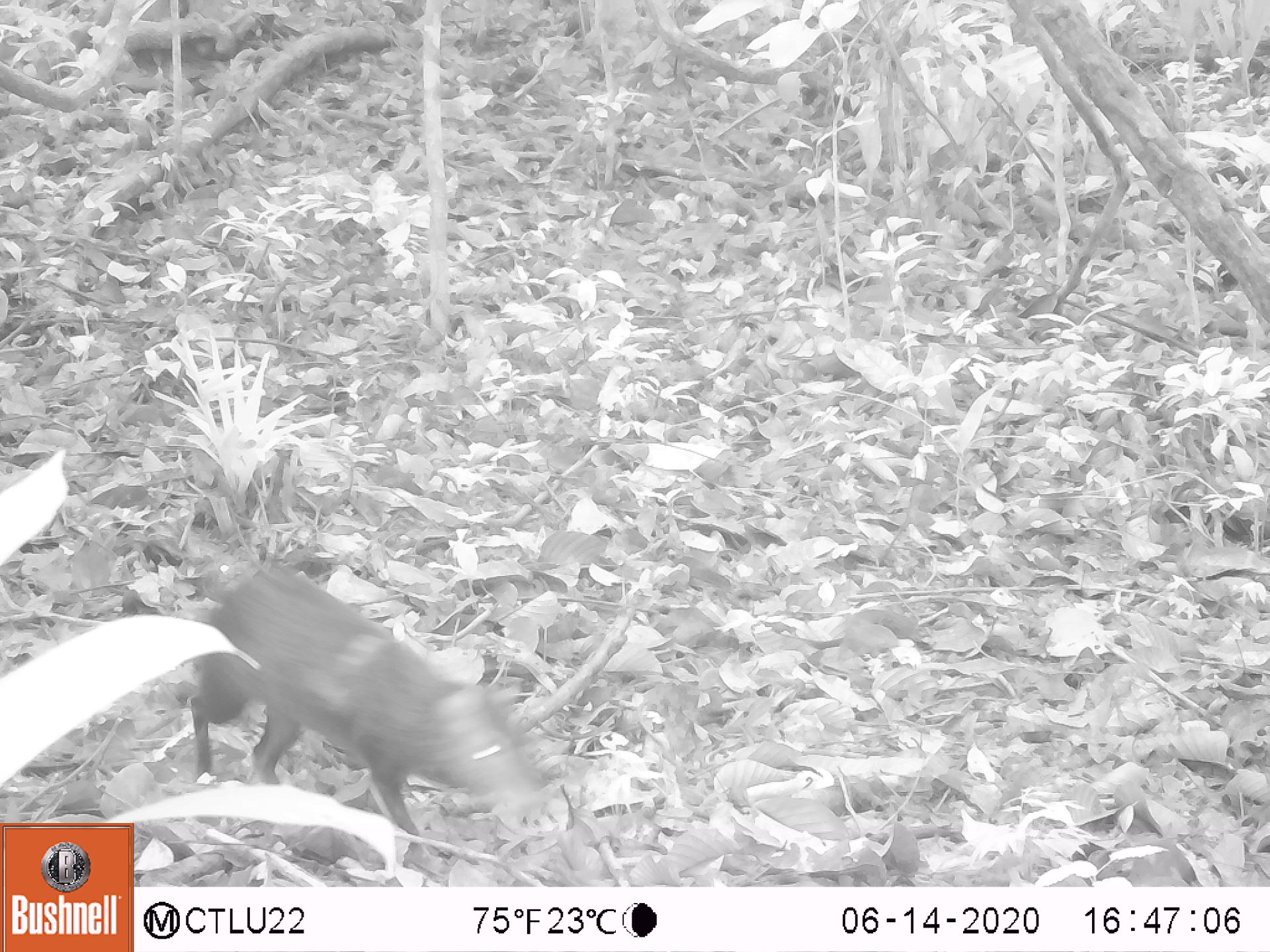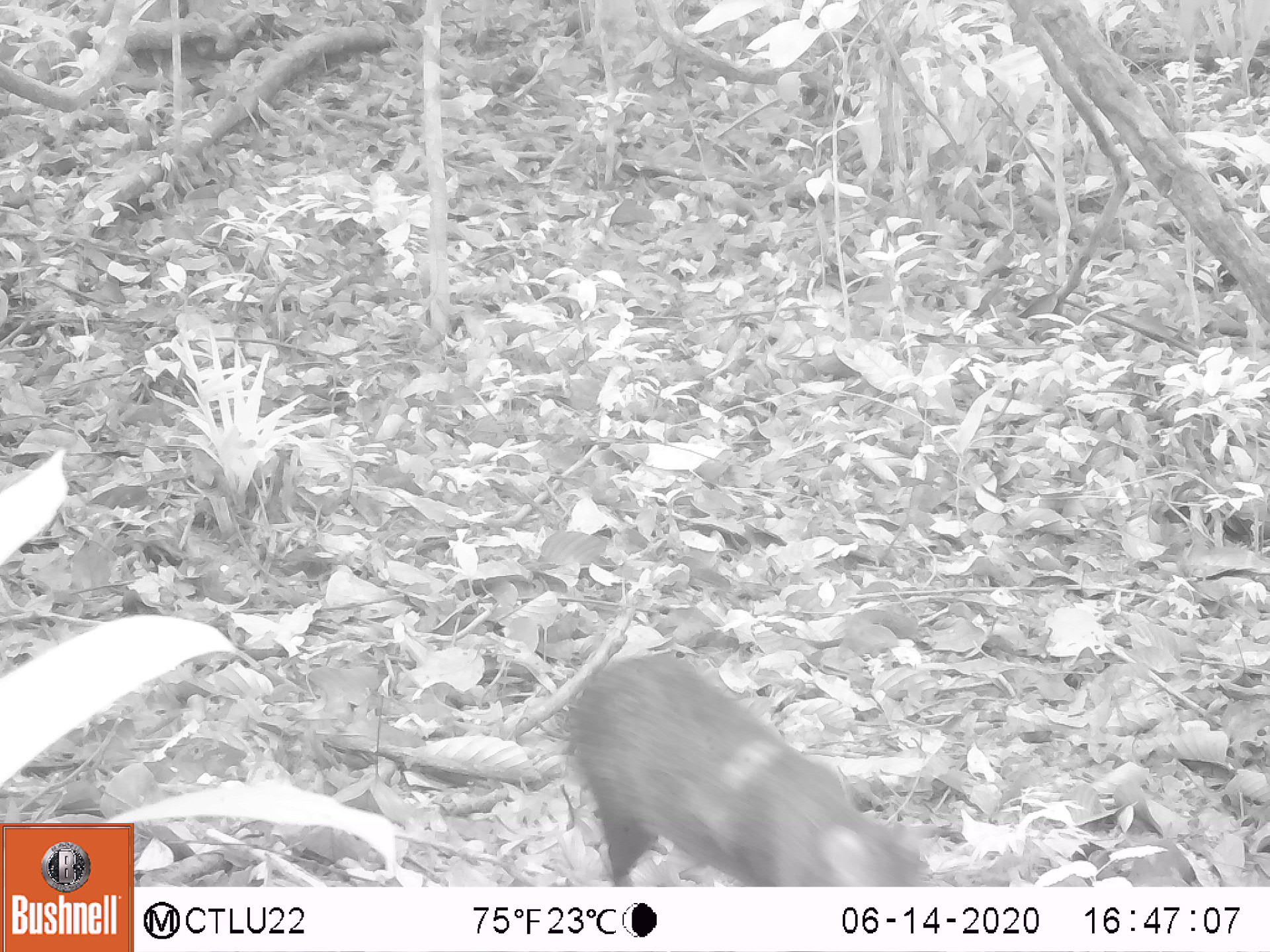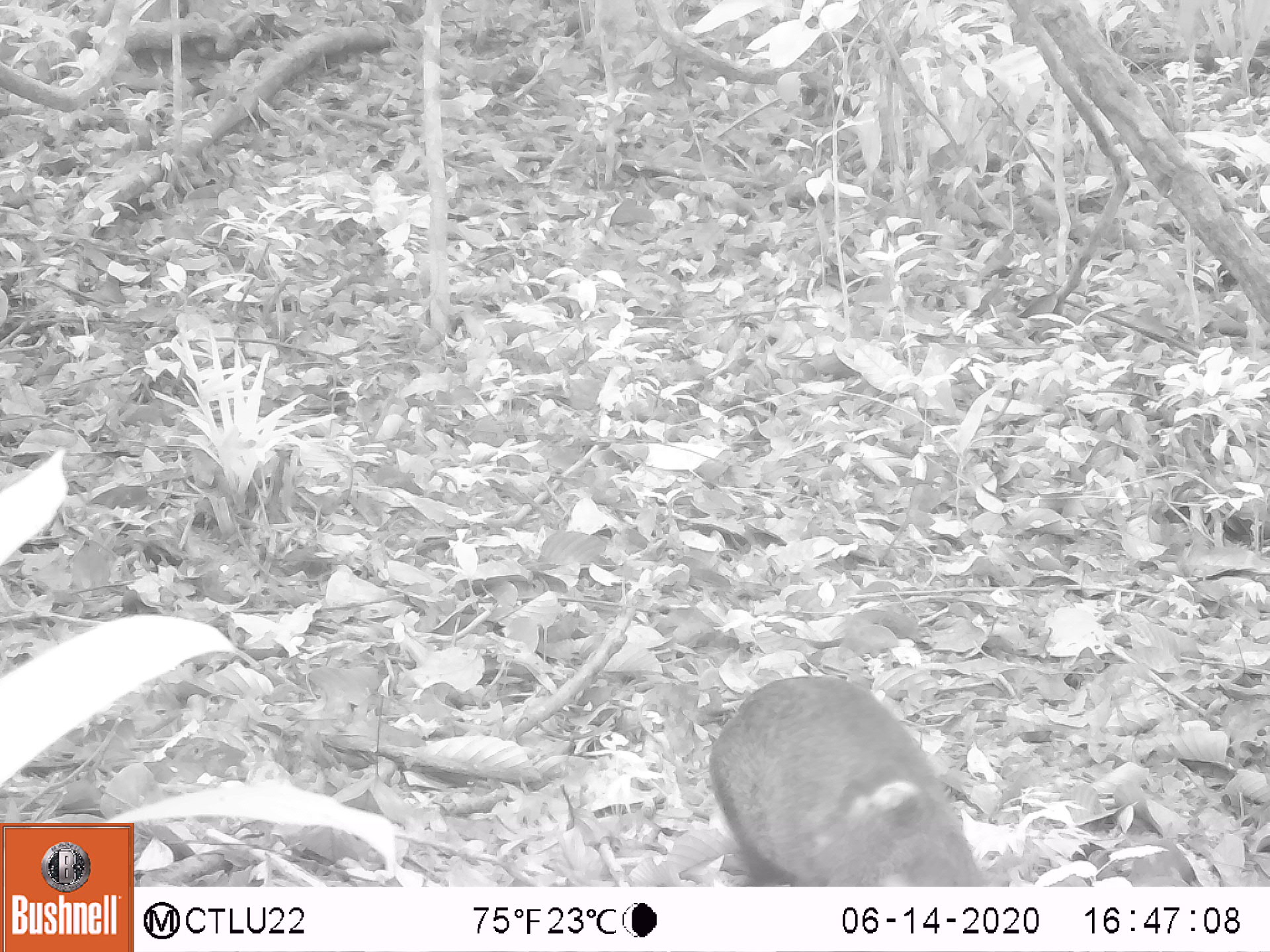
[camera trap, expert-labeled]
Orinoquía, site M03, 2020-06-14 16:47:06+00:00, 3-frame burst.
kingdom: Animalia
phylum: Chordata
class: Mammalia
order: Rodentia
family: Dasyproctidae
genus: Dasyprocta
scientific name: Dasyprocta fuliginosa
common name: black agouti